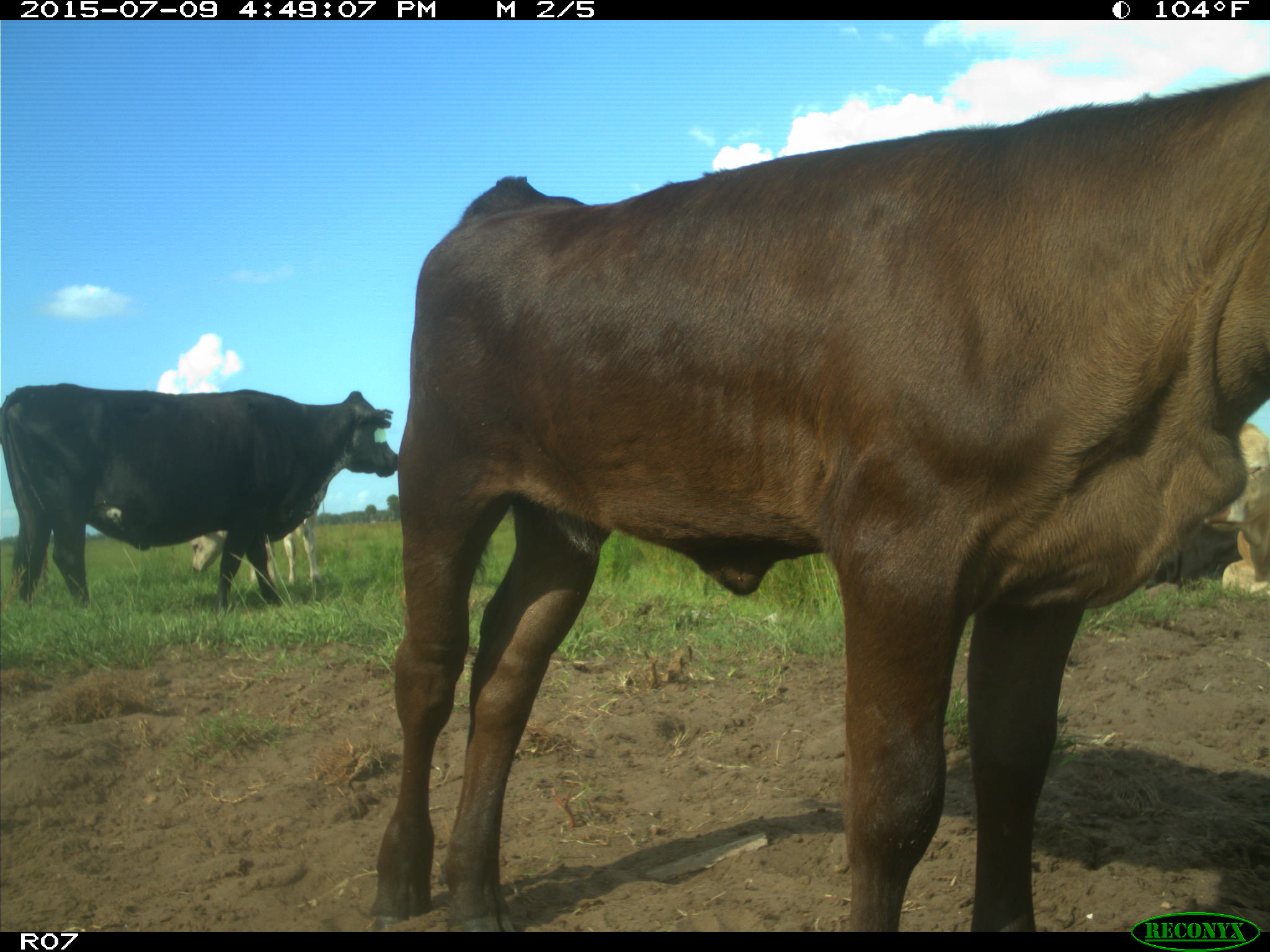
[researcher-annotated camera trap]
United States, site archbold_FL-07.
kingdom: Animalia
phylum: Chordata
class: Mammalia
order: Artiodactyla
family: Bovidae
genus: Bos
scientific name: Bos taurus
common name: domestic cow